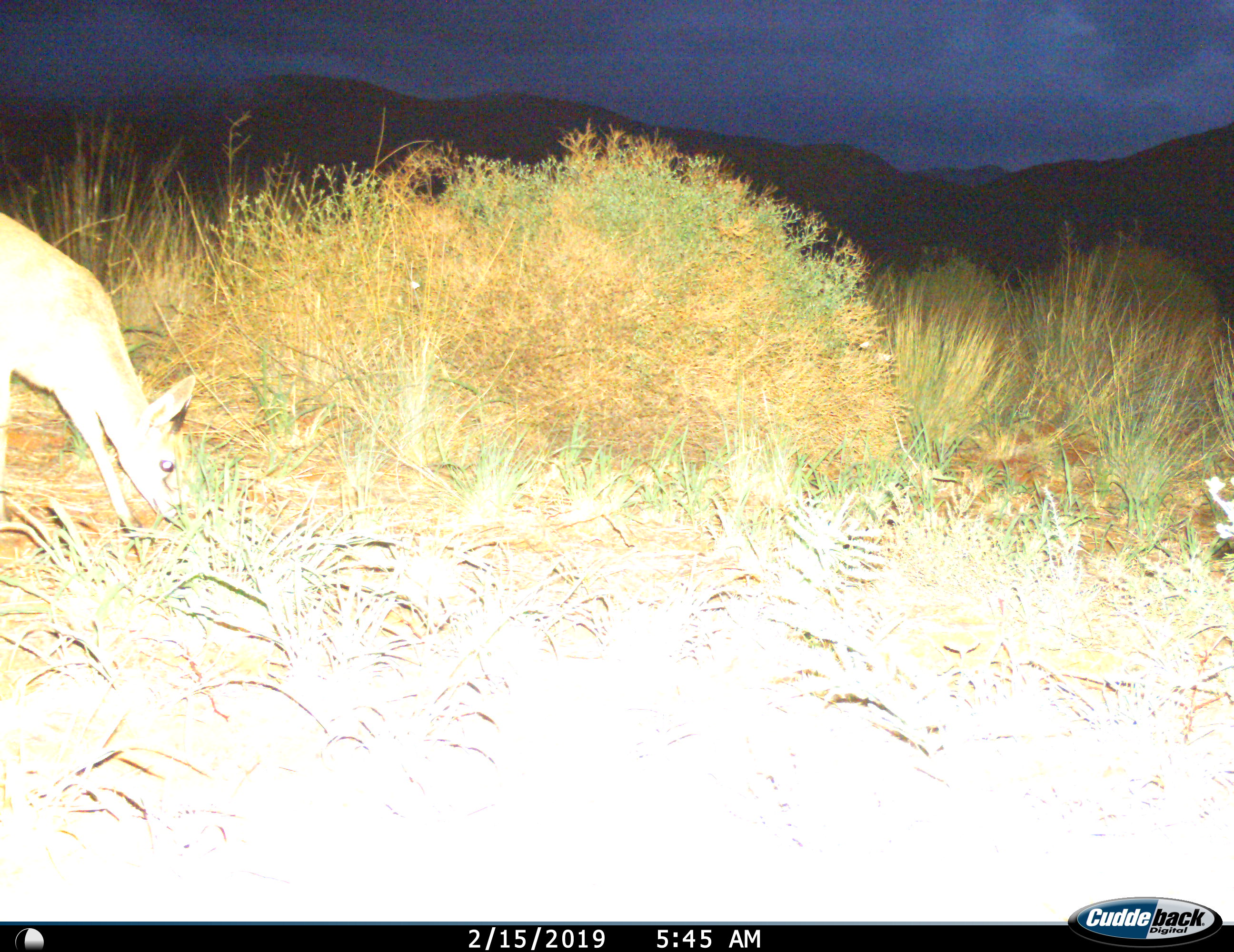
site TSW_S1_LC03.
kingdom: Animalia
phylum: Chordata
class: Mammalia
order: Artiodactyla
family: Bovidae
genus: Oreotragus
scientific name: Oreotragus oreotragus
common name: klipspringer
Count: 1.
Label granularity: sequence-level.